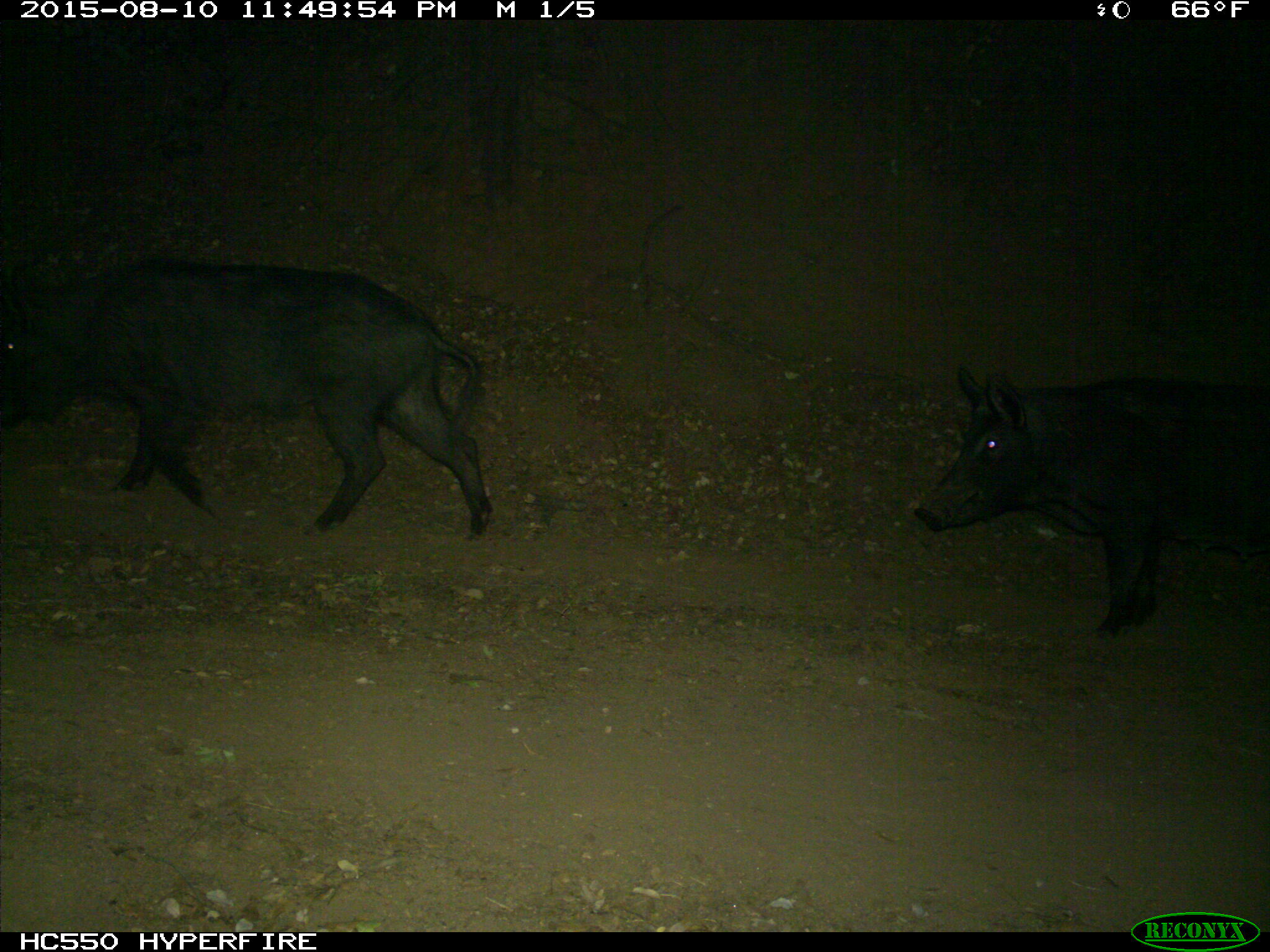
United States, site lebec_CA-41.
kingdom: Animalia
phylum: Chordata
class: Mammalia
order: Artiodactyla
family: Suidae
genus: Sus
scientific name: Sus scrofa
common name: wild boar